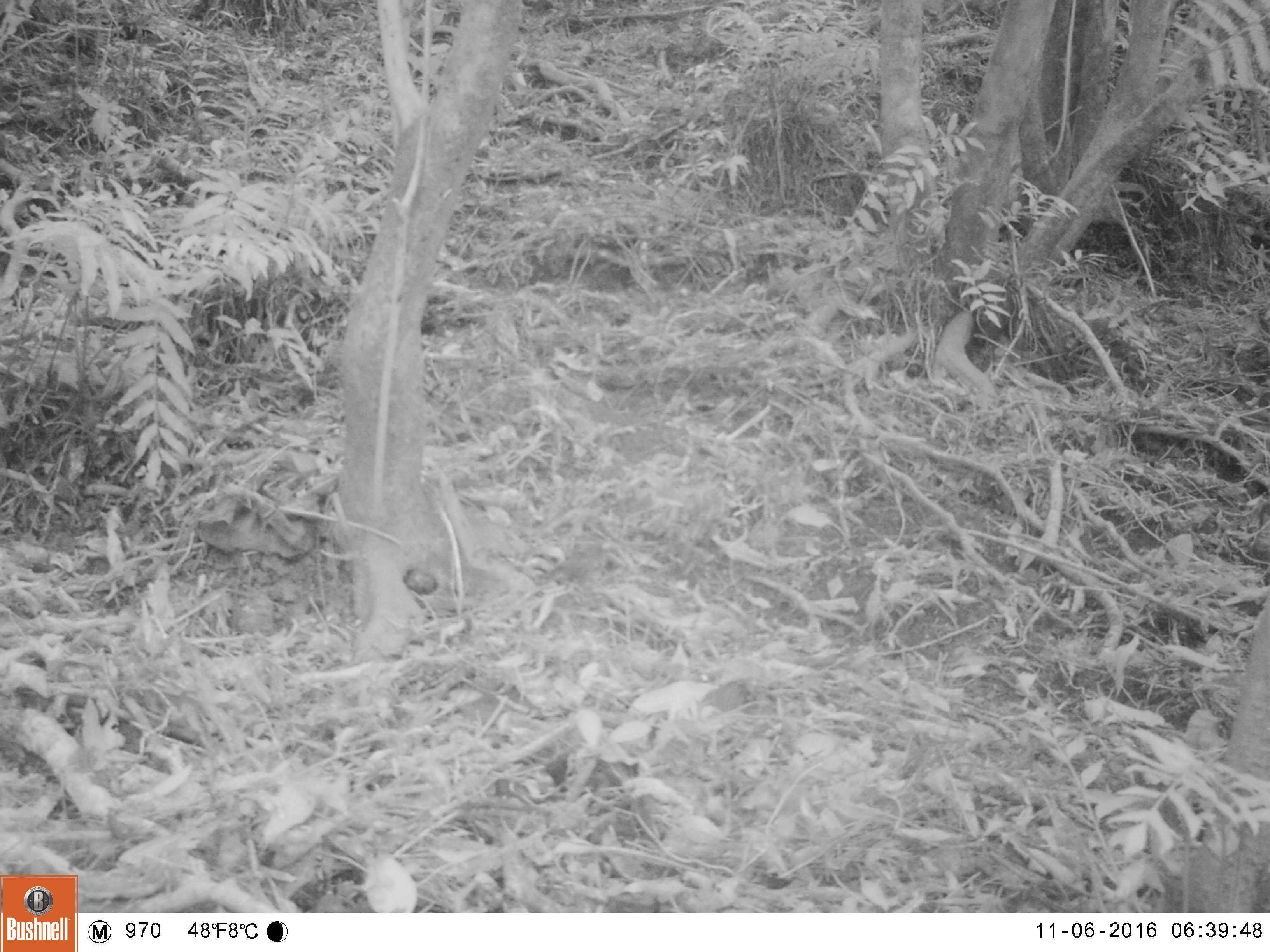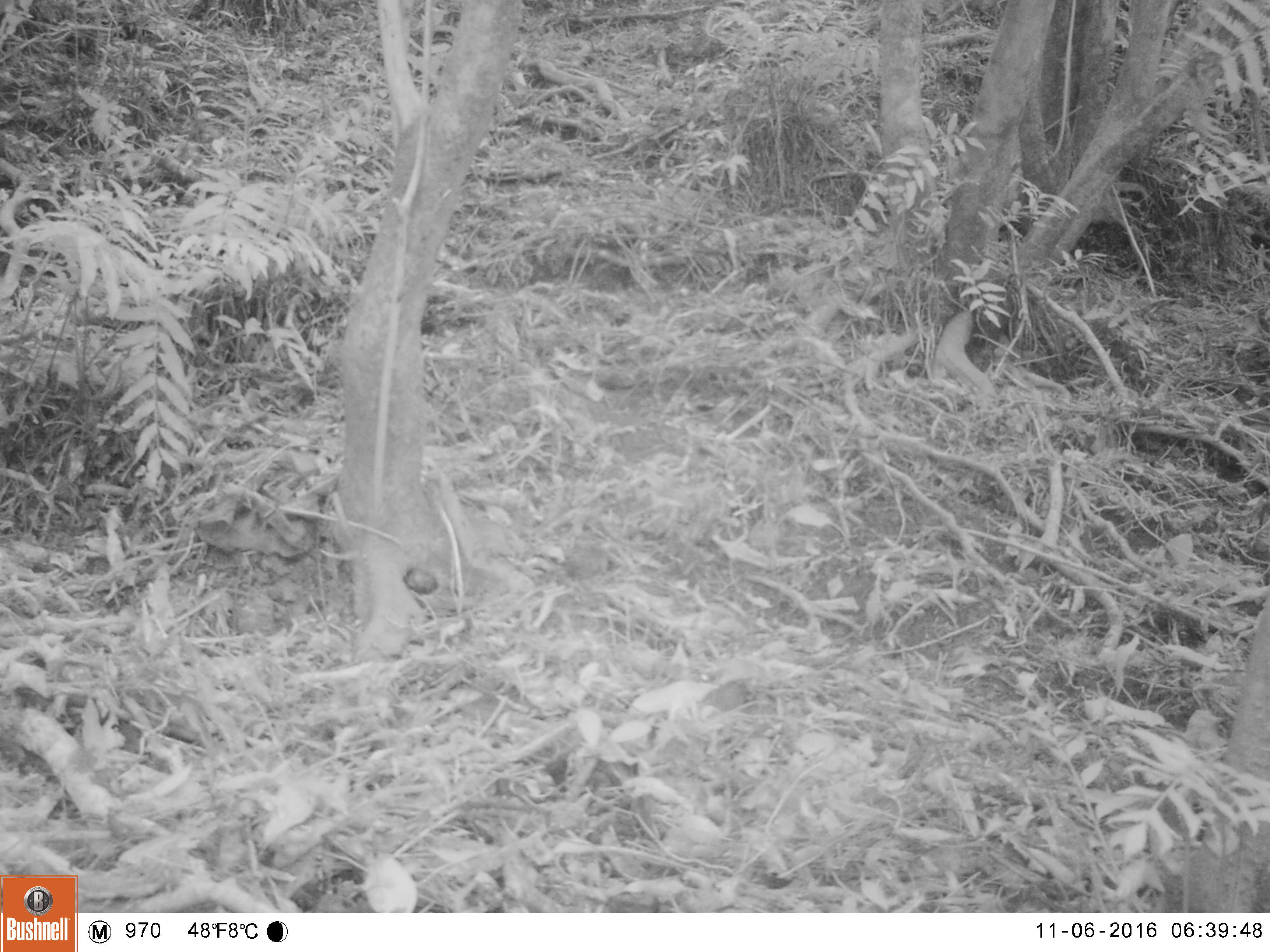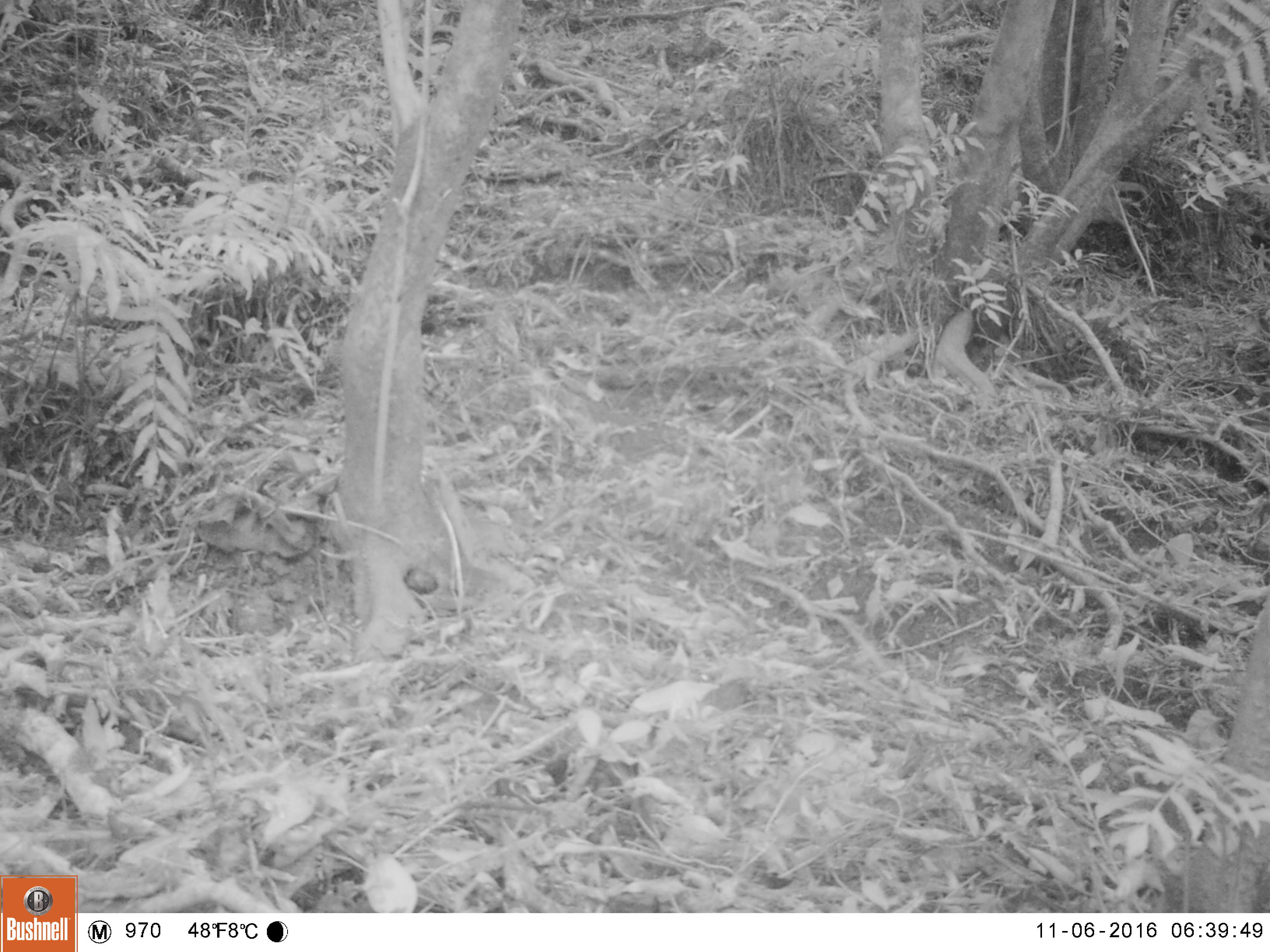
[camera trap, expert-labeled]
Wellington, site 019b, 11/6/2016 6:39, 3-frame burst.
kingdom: Animalia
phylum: Chordata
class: Aves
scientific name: Aves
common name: bird